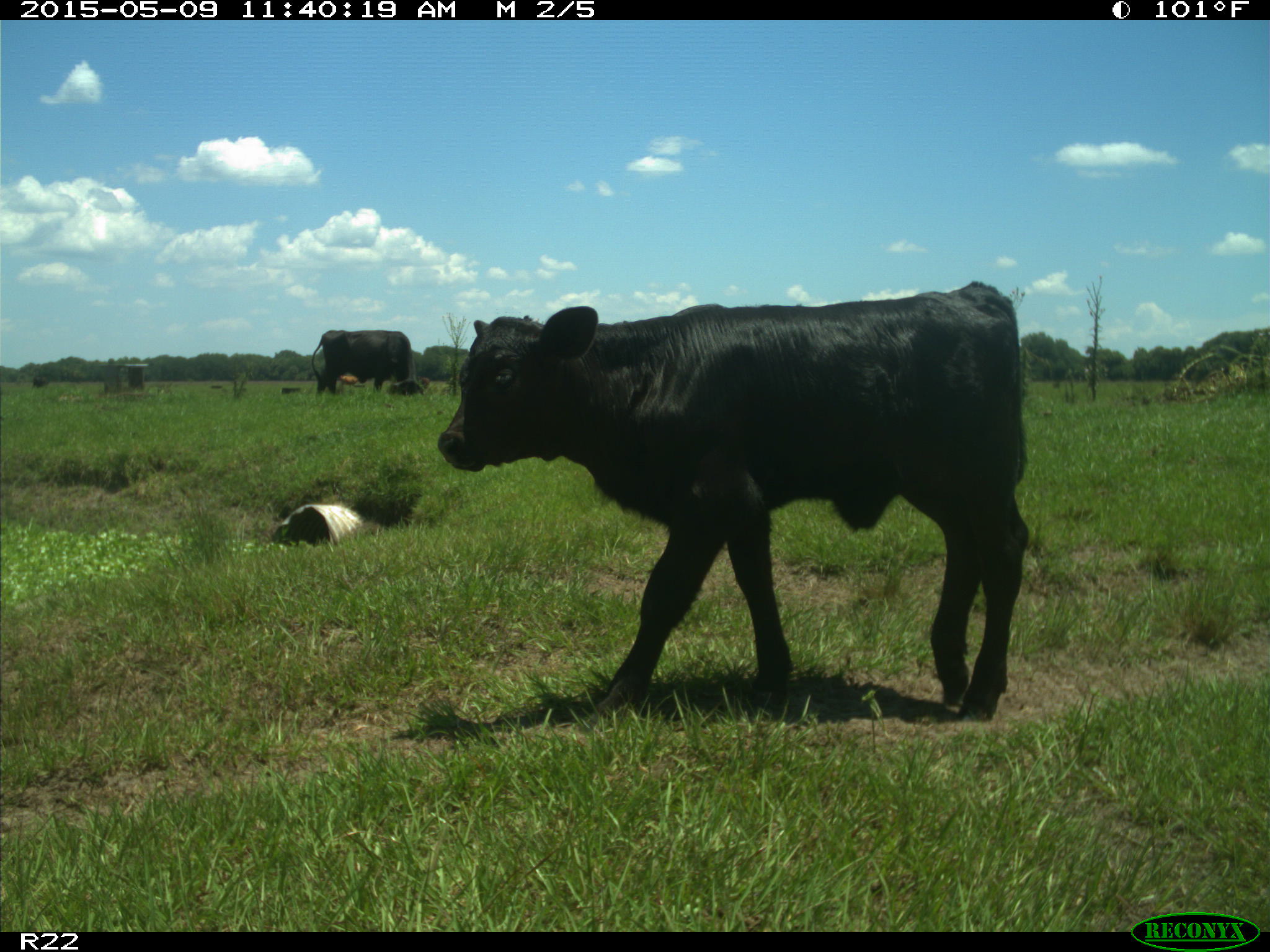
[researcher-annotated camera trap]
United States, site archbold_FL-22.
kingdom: Animalia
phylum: Chordata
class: Mammalia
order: Artiodactyla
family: Bovidae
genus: Bos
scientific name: Bos taurus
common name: domestic cow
Bos taurus (domestic cow).